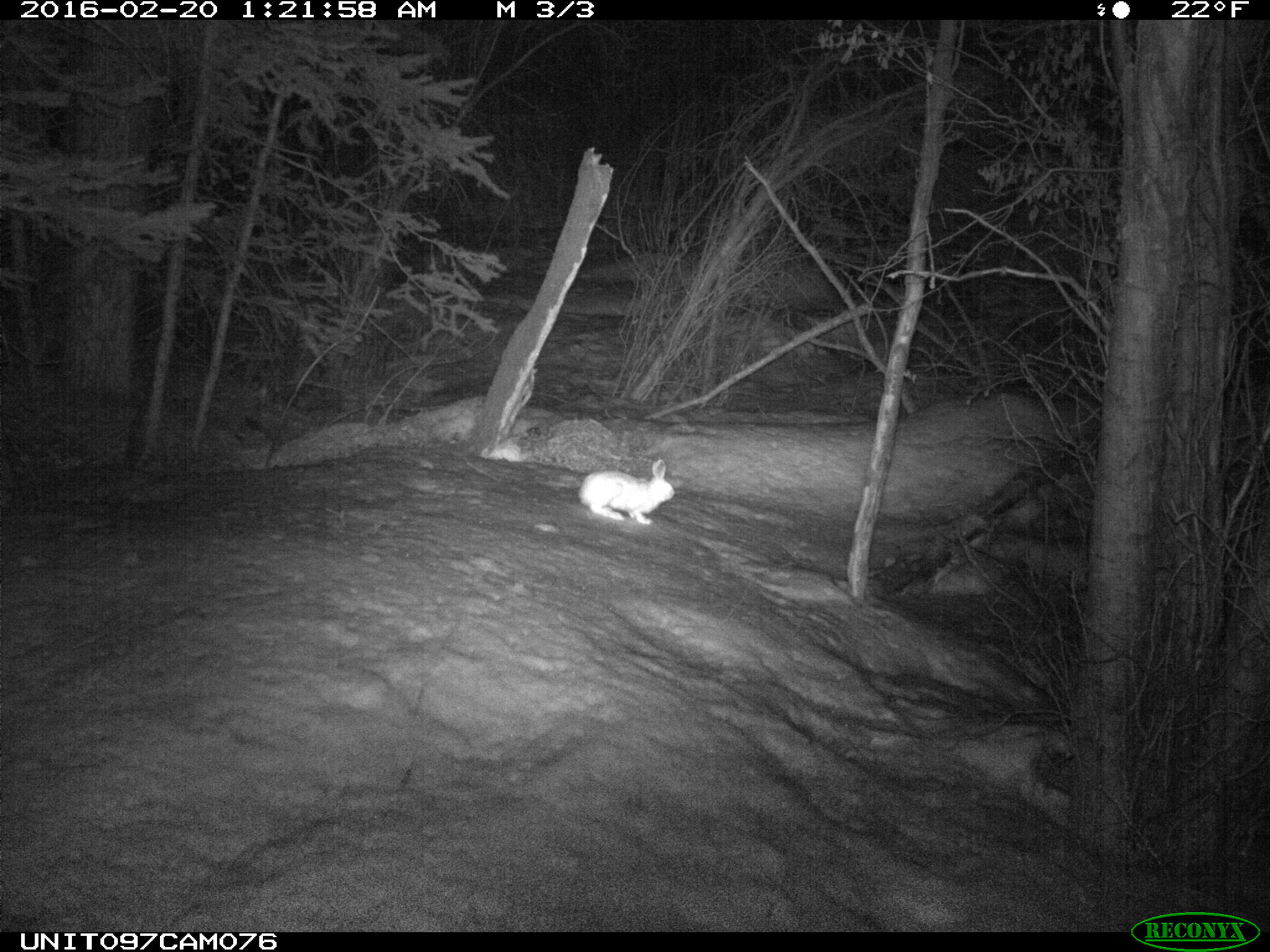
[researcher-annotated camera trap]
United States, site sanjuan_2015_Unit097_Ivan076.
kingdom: Animalia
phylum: Chordata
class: Mammalia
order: Lagomorpha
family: Leporidae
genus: Lepus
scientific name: Lepus americanus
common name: snowshoe hare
Lepus americanus (snowshoe hare).